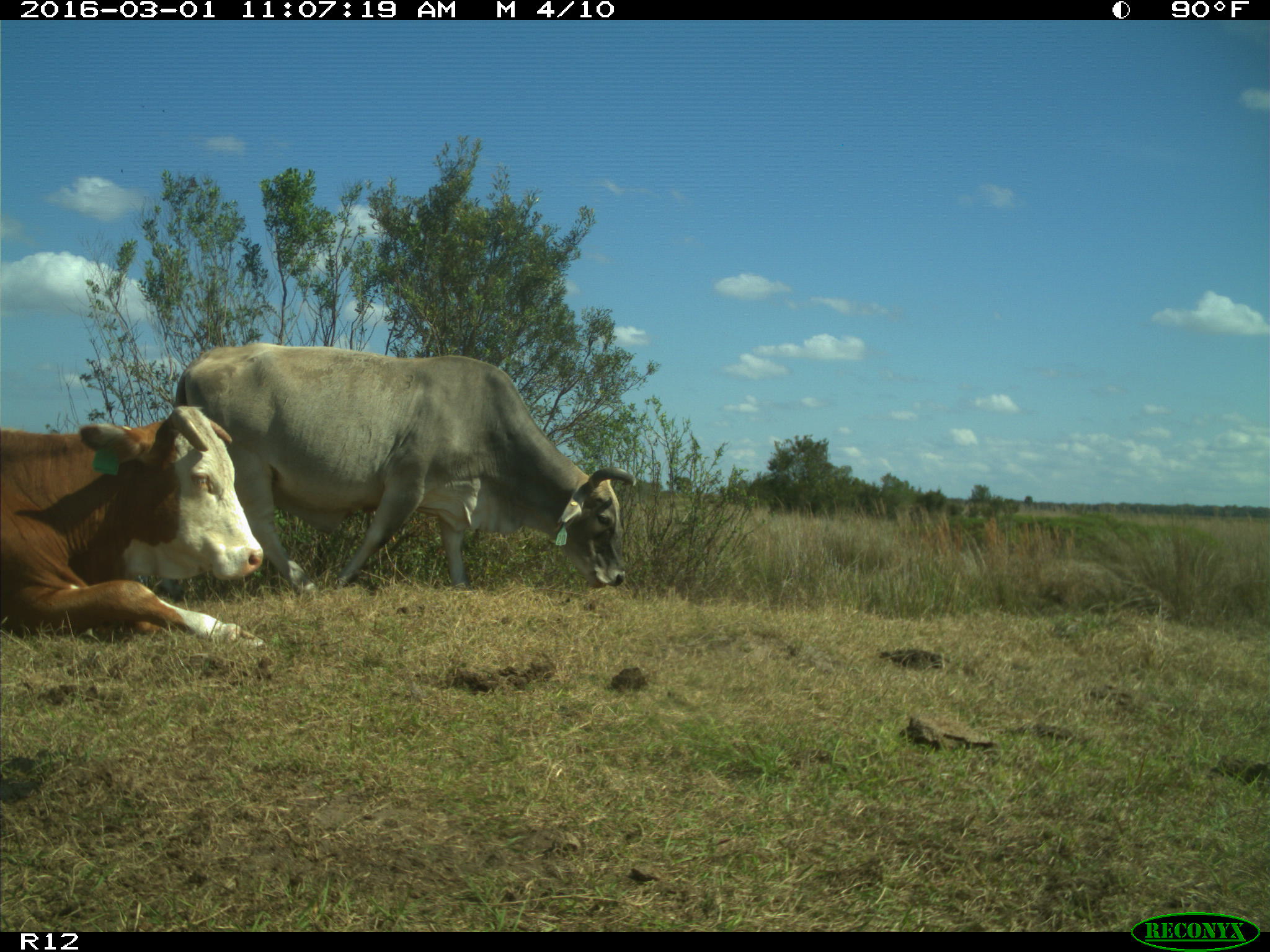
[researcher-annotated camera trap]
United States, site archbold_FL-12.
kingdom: Animalia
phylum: Chordata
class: Mammalia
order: Artiodactyla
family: Bovidae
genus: Bos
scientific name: Bos taurus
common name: domestic cow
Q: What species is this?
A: Bos taurus (domestic cow).